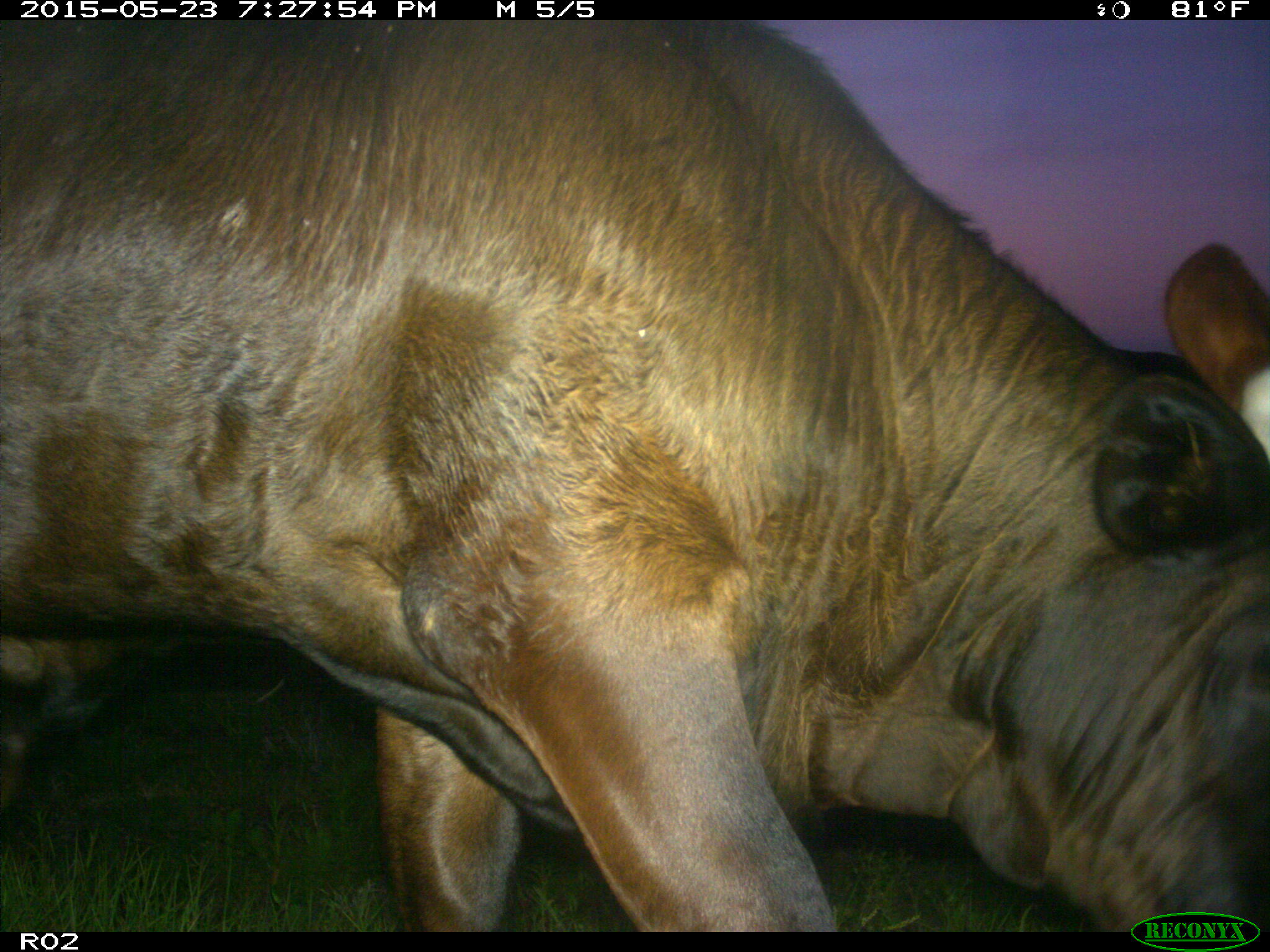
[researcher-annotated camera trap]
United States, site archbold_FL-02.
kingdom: Animalia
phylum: Chordata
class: Mammalia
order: Artiodactyla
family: Bovidae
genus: Bos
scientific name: Bos taurus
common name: domestic cow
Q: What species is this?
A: Bos taurus (domestic cow).